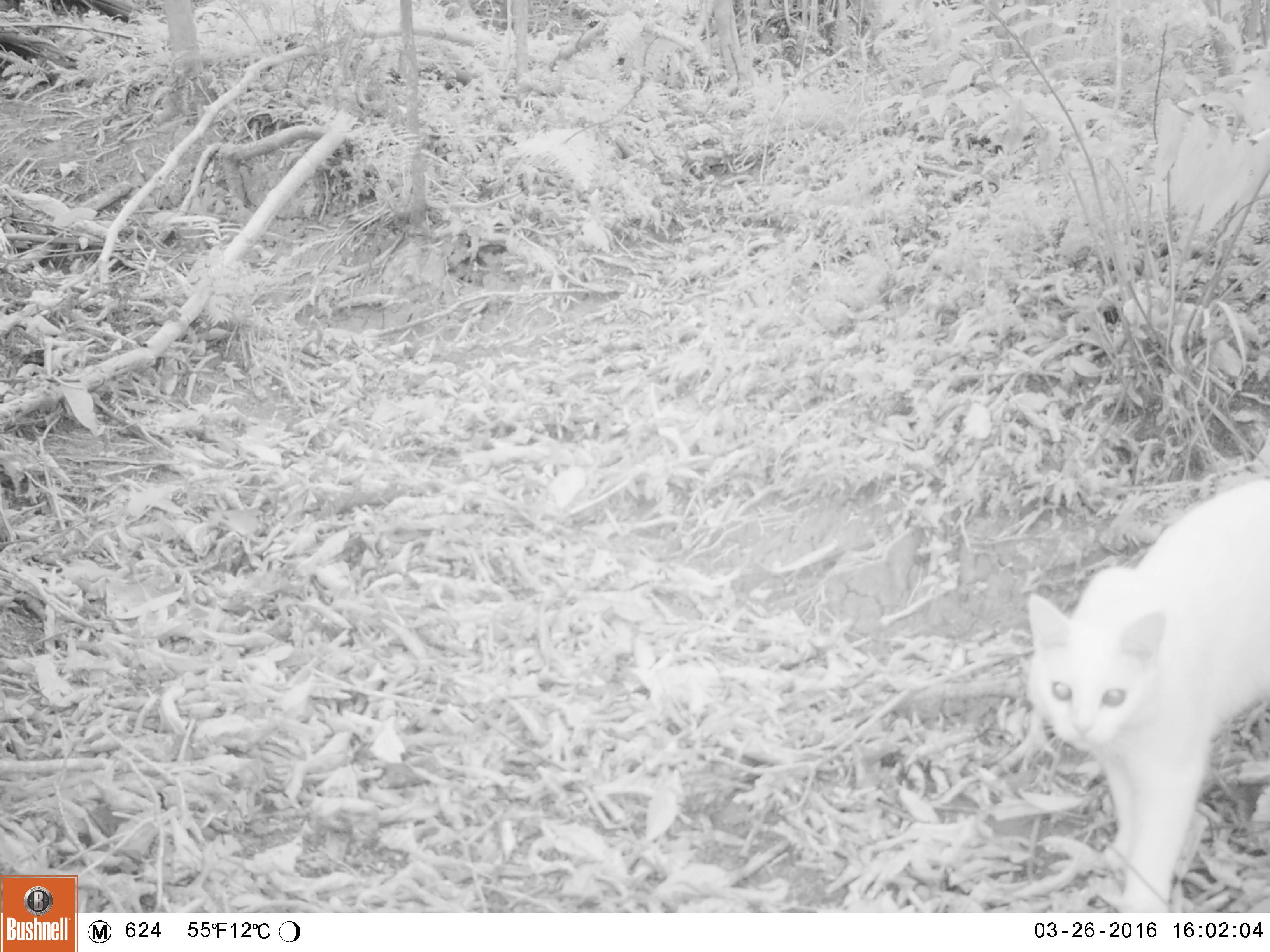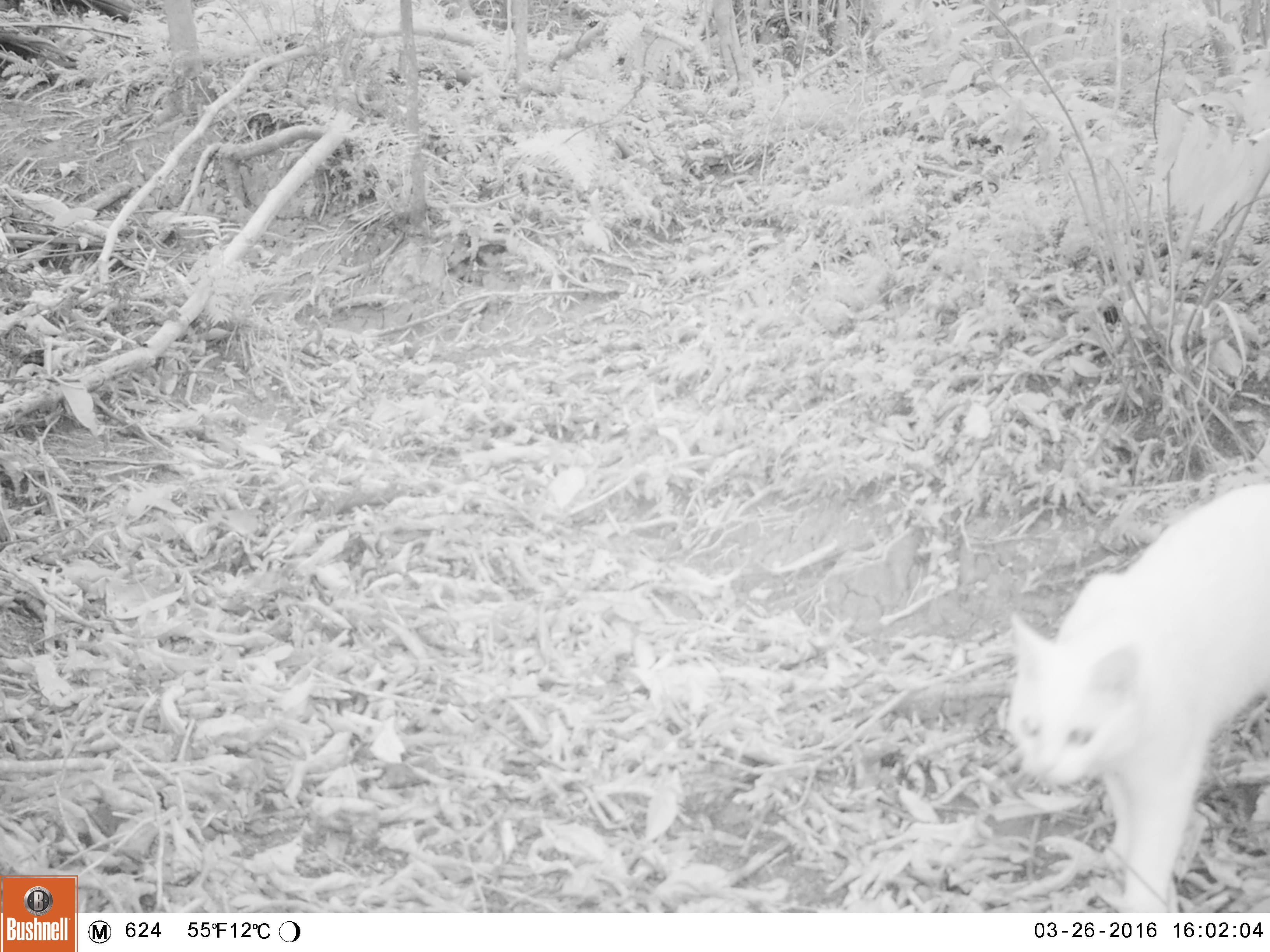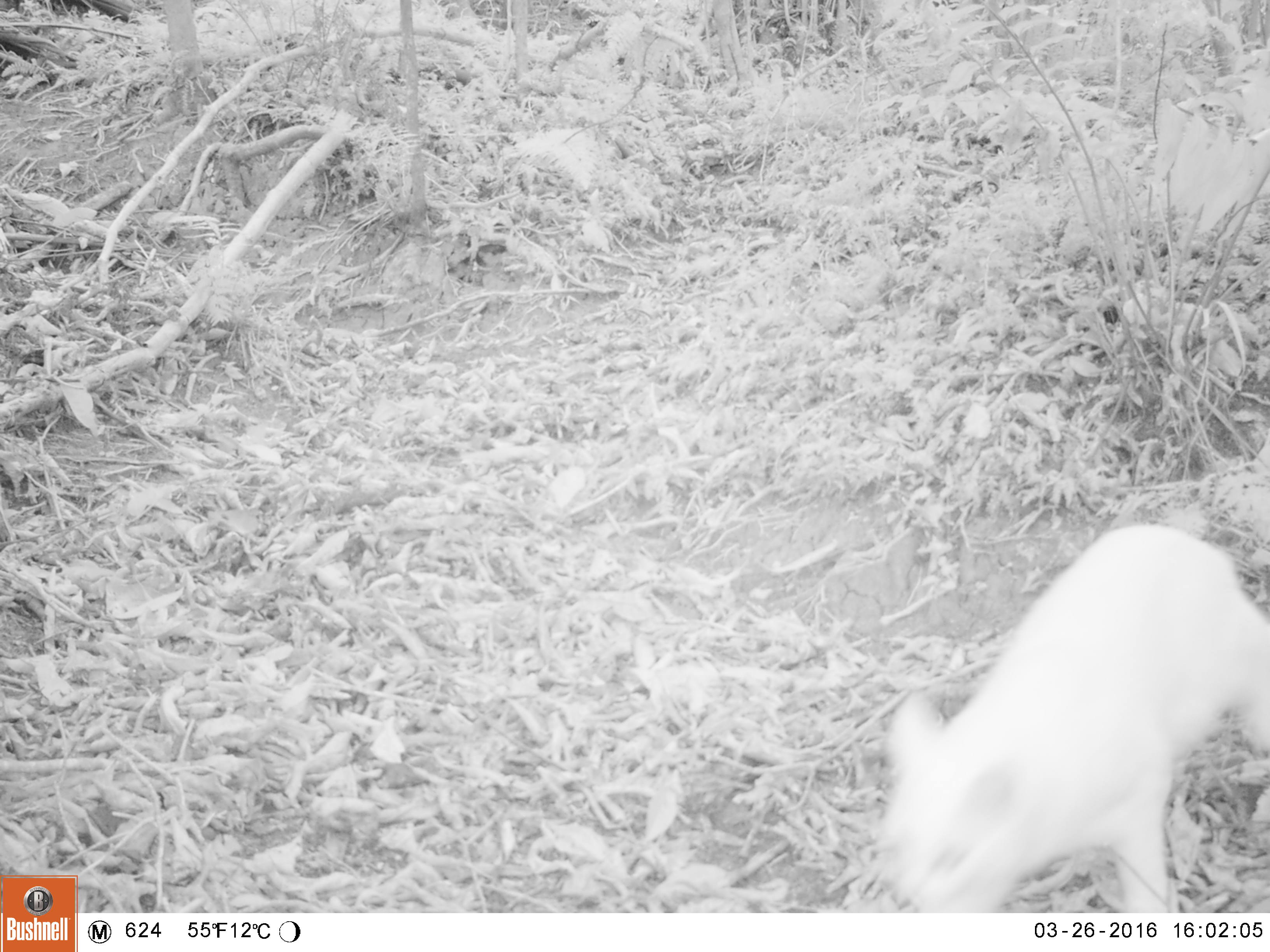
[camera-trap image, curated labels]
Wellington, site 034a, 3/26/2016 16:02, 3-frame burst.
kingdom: Animalia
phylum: Chordata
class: Mammalia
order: Carnivora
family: Felidae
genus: Felis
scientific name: Felis catus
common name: cat